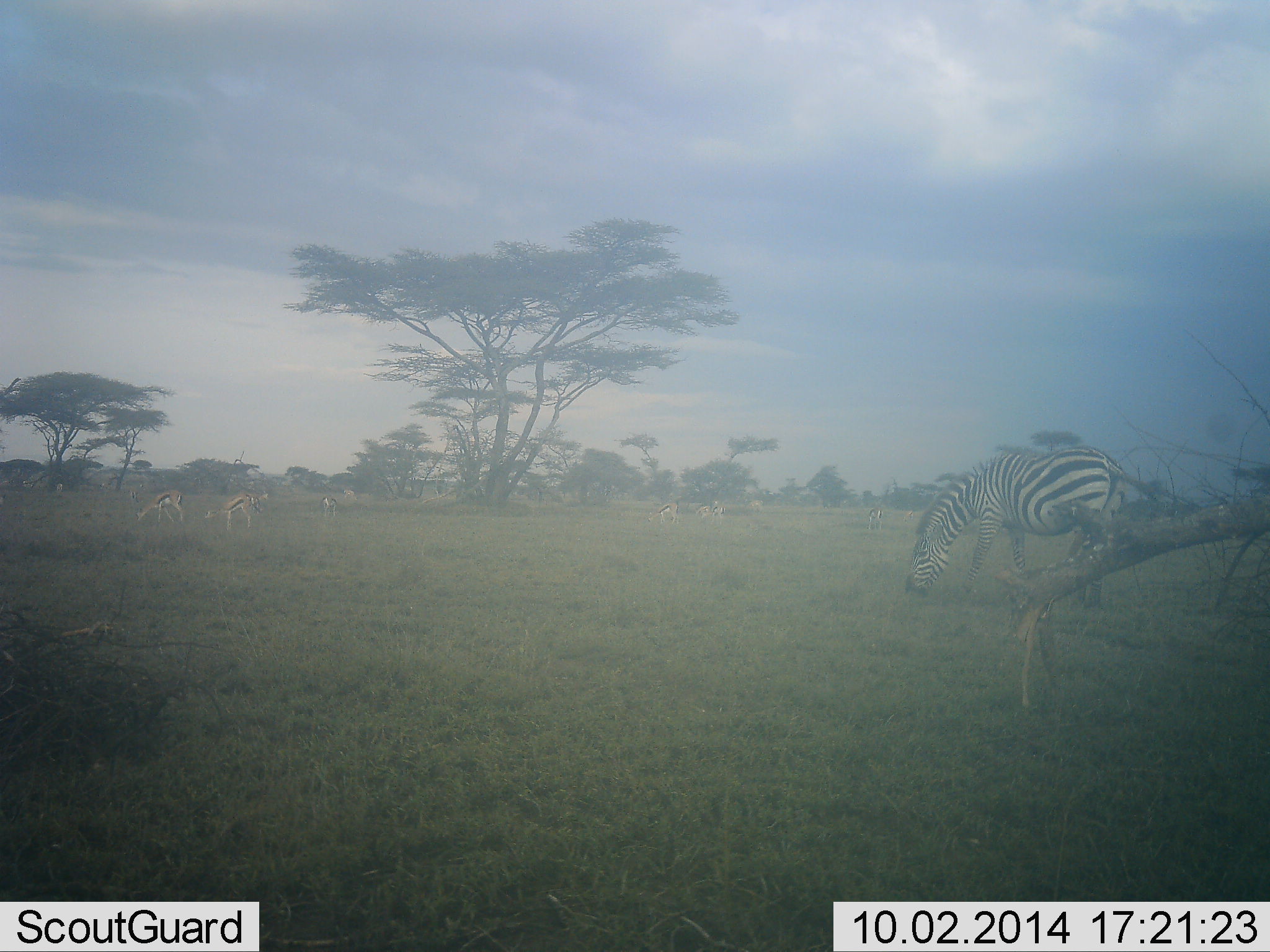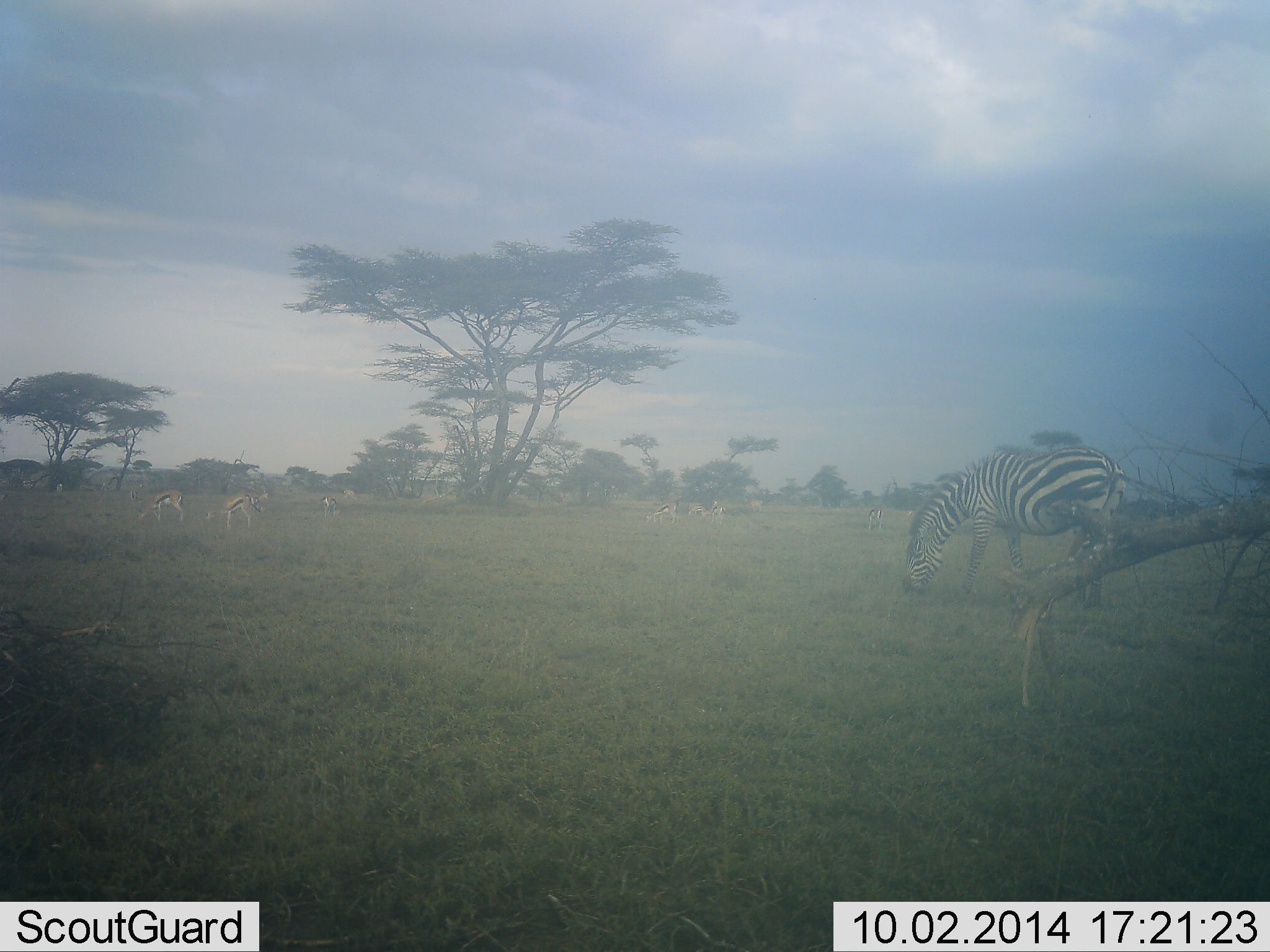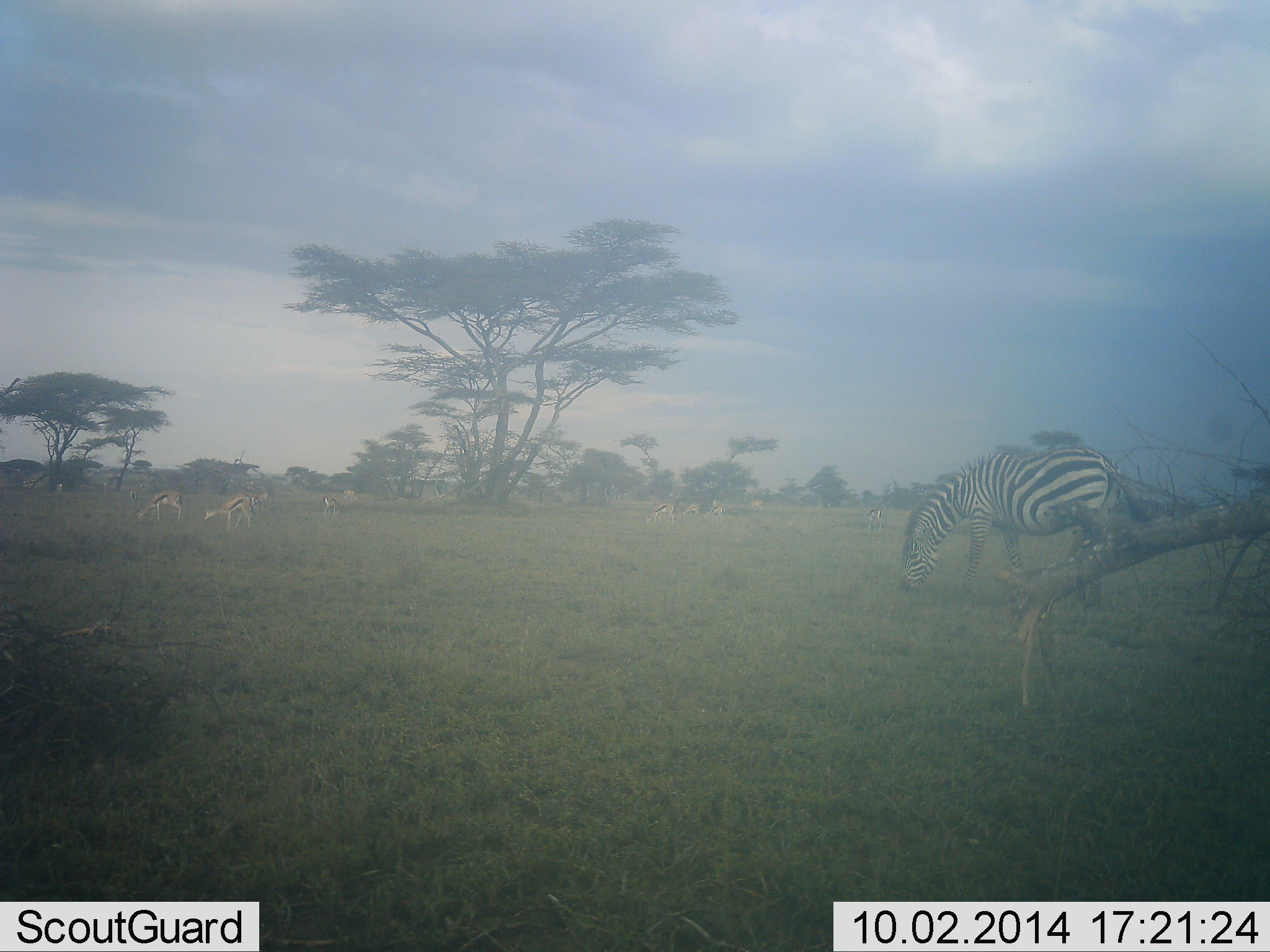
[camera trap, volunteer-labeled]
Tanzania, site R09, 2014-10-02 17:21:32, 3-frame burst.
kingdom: Animalia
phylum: Chordata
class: Mammalia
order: Artiodactyla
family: Bovidae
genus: Eudorcas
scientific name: Eudorcas thomsonii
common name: thomson's gazelle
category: gazellethomsons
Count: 7.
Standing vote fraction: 40%.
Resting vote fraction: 20%.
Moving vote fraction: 20%.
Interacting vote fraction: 0%.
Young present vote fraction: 10%.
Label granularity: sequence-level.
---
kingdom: Animalia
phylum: Chordata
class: Mammalia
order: Perissodactyla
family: Equidae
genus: Equus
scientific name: Equus quagga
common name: plains zebra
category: zebra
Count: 1.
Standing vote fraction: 33%.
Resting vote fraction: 0%.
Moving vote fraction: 8%.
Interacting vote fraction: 0%.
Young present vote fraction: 0%.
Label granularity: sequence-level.